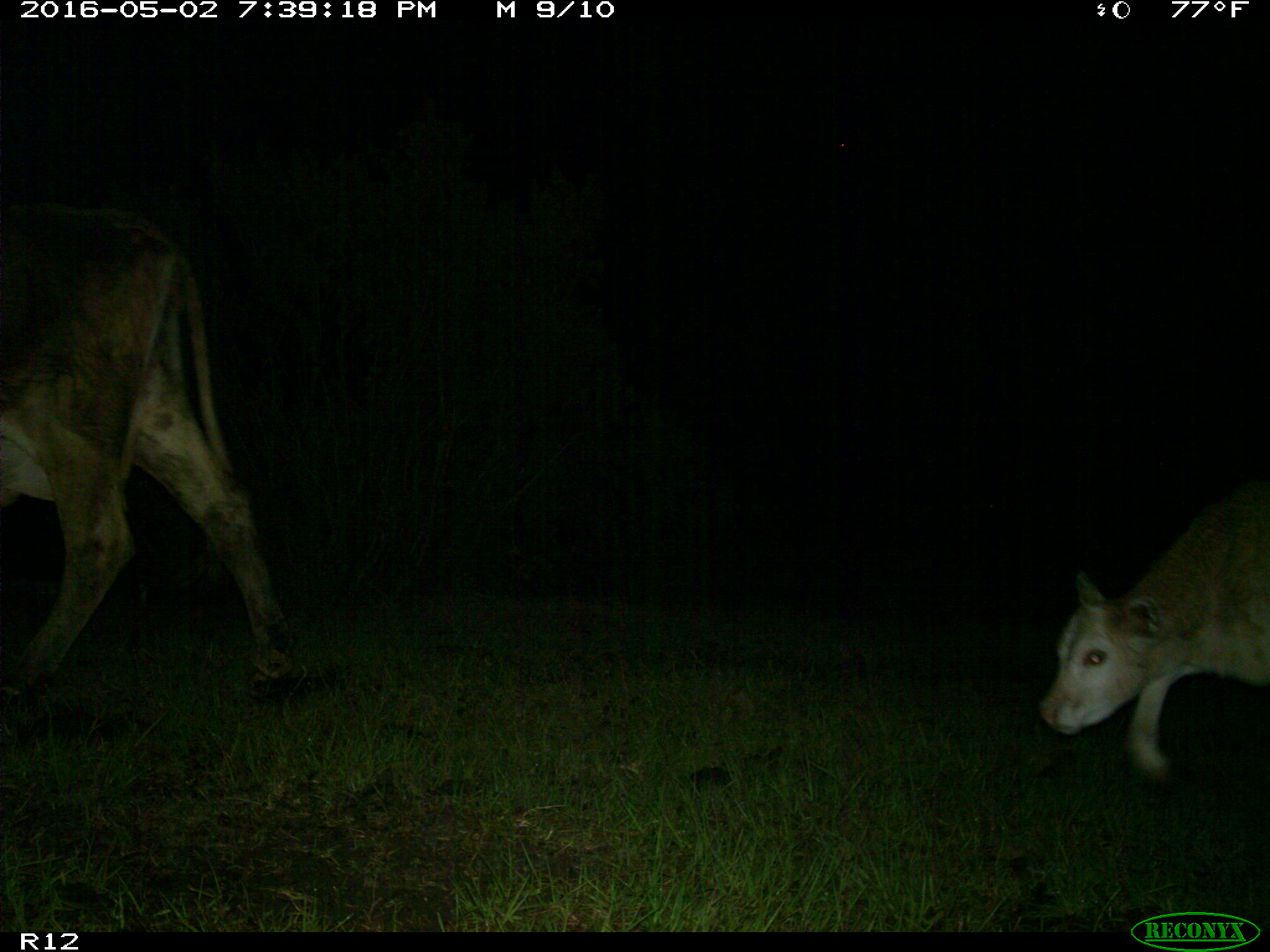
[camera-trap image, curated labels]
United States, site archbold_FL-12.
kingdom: Animalia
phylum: Chordata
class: Mammalia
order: Artiodactyla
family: Bovidae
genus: Bos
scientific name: Bos taurus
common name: domestic cow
Bos taurus (domestic cow).